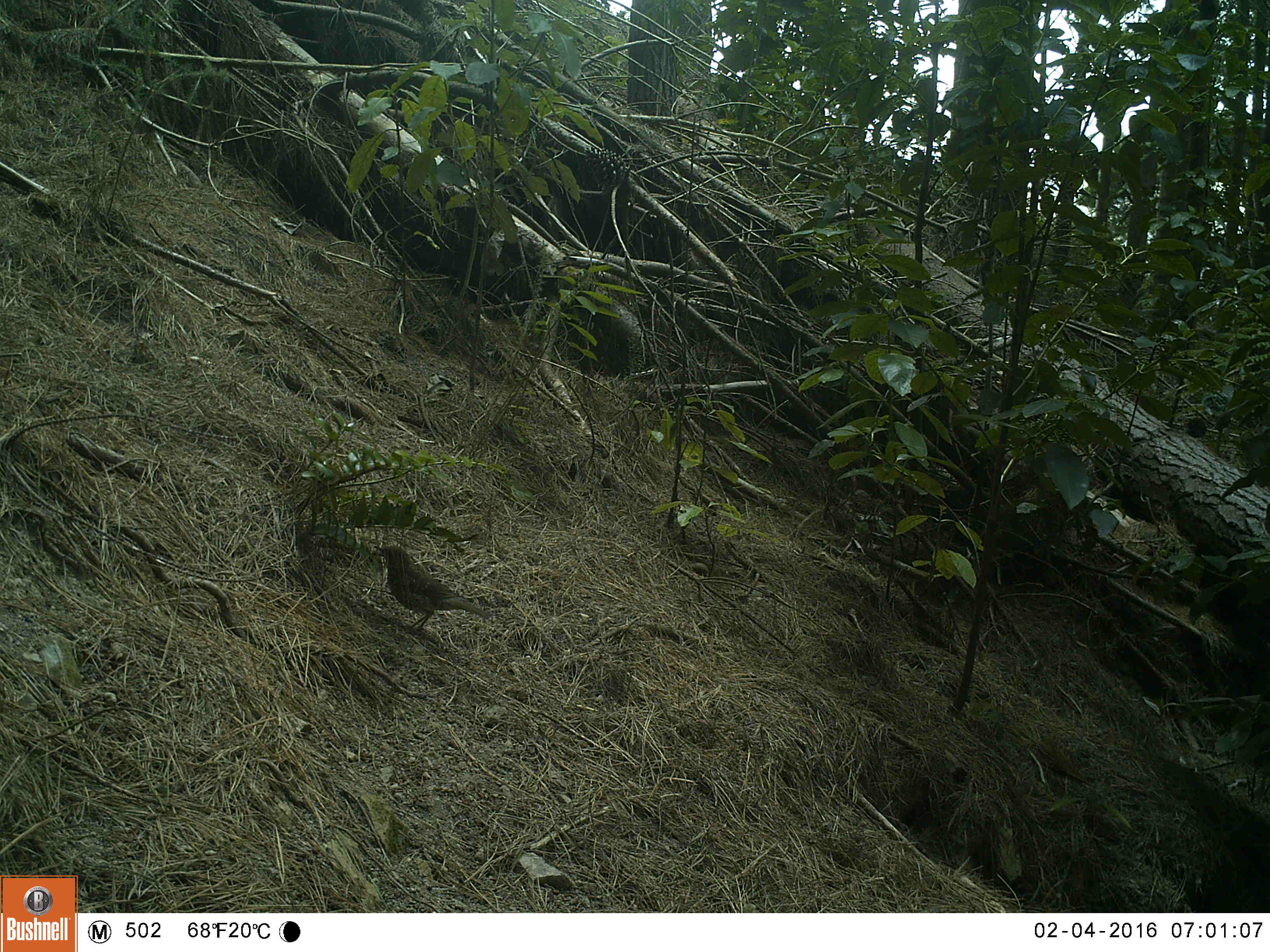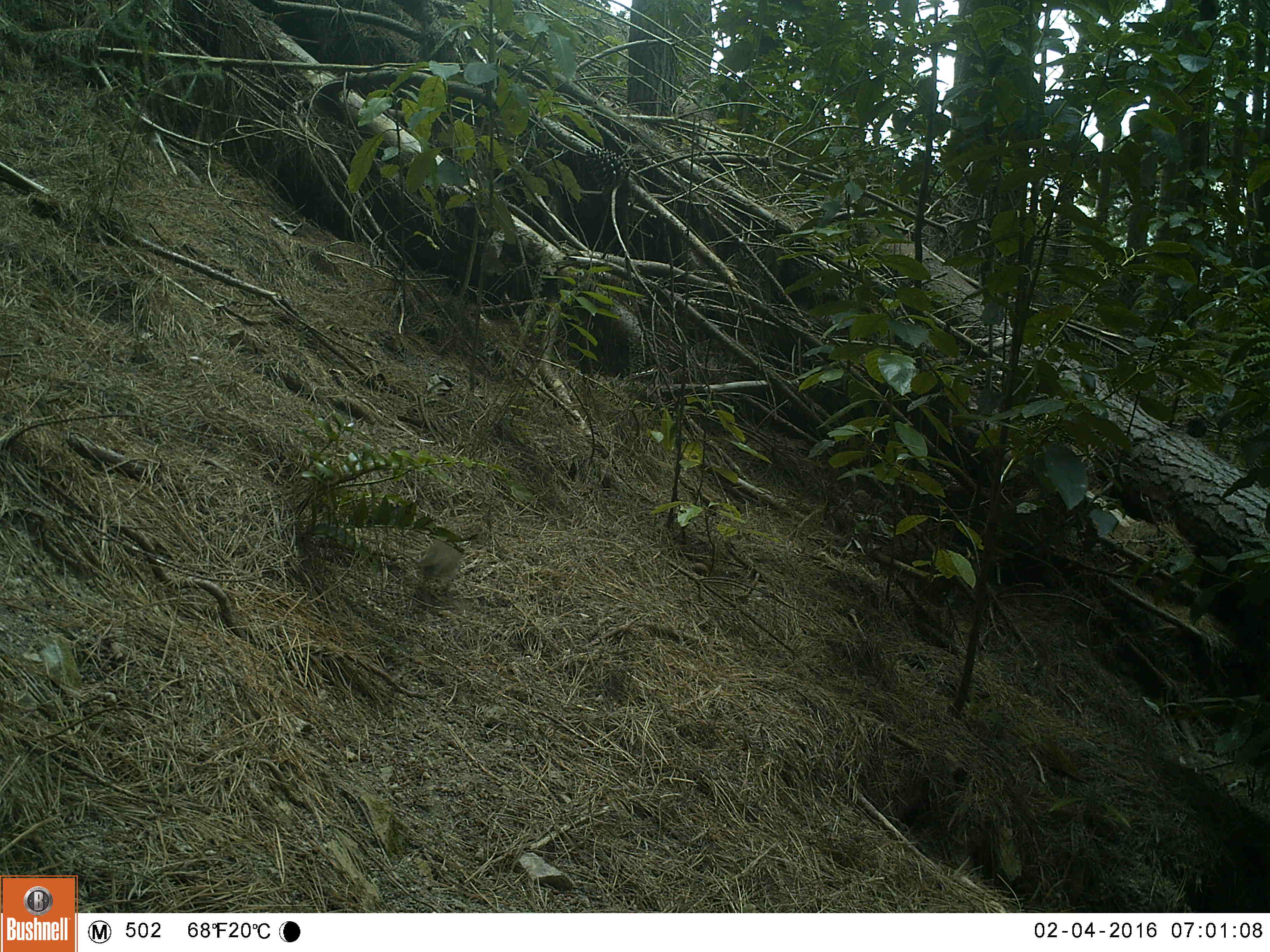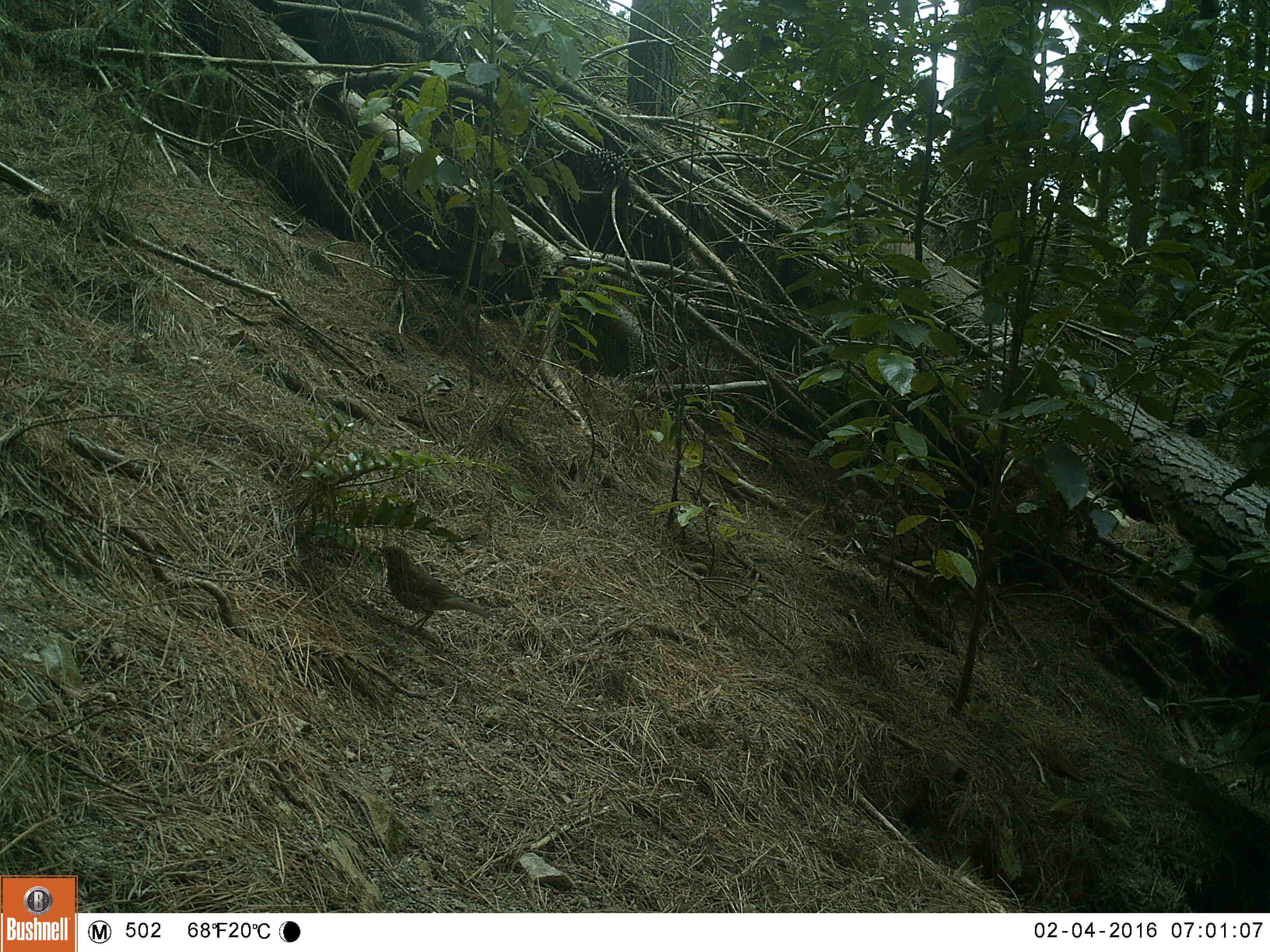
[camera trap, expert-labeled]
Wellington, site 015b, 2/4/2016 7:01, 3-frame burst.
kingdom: Animalia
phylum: Chordata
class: Aves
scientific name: Aves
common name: bird